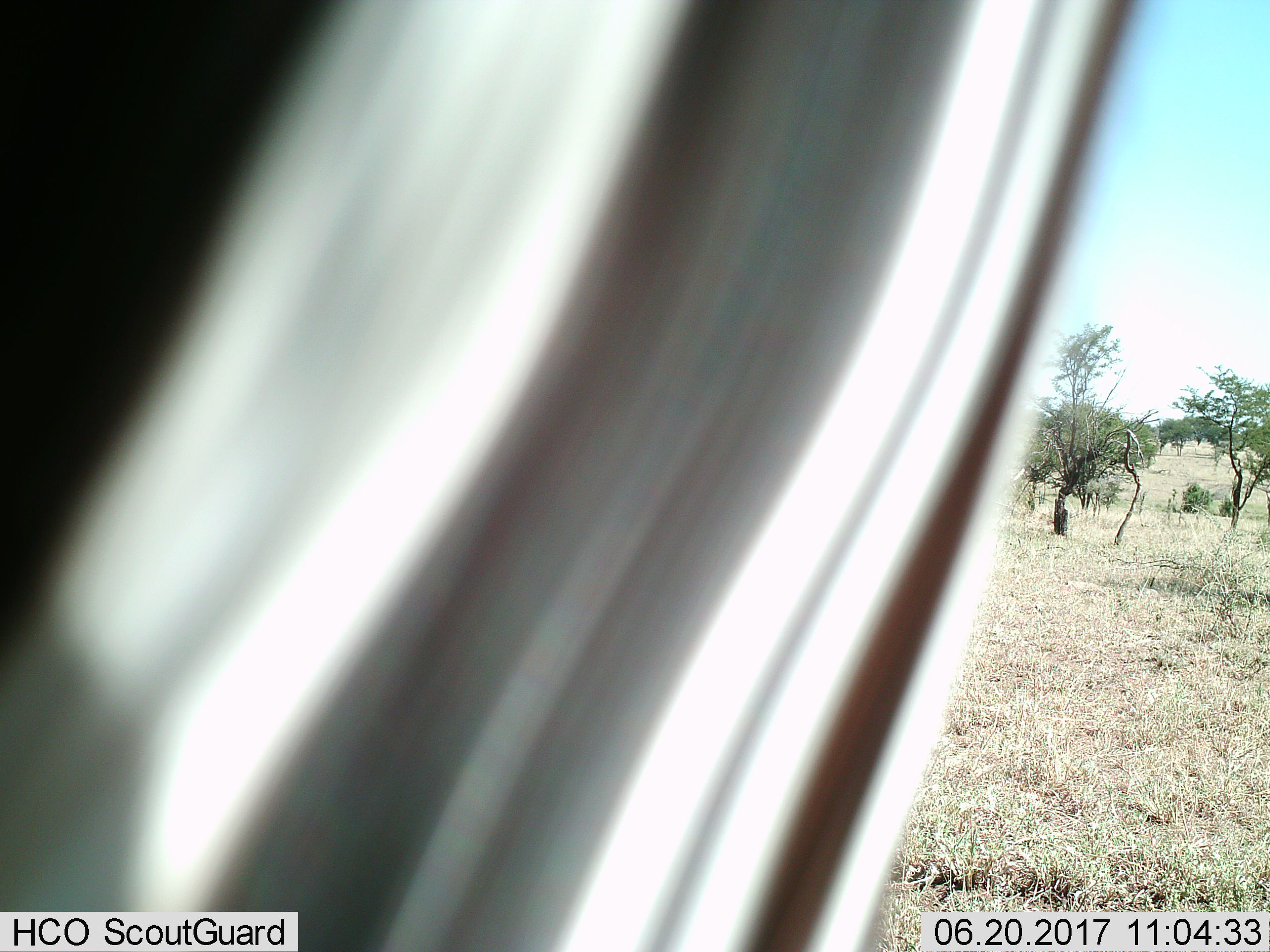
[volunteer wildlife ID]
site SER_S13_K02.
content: unidentified animal